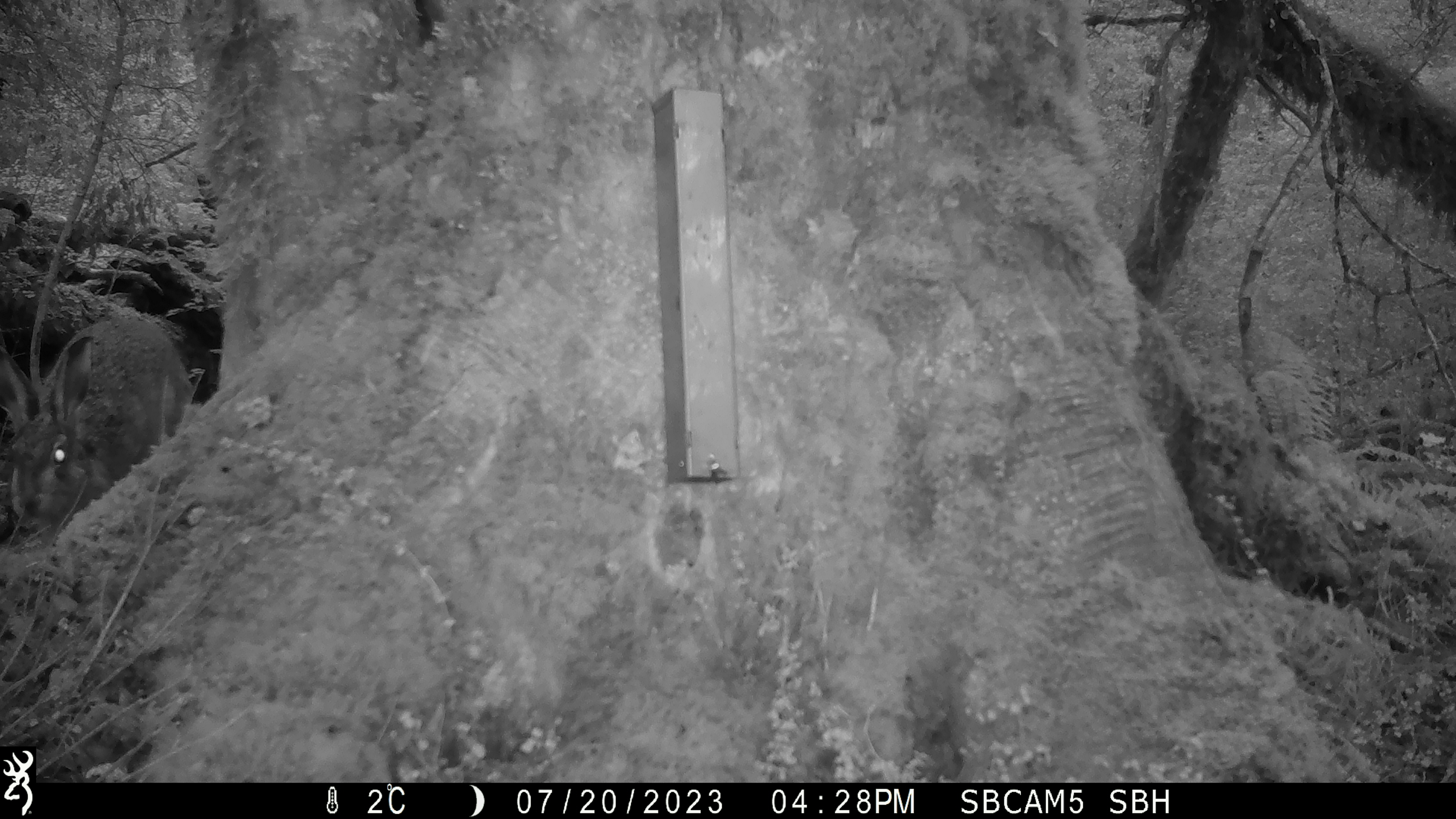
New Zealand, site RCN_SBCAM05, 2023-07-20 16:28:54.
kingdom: Animalia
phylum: Chordata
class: Mammalia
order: Lagomorpha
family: Leporidae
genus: Lepus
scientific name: Lepus europaeus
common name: brown hare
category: hare